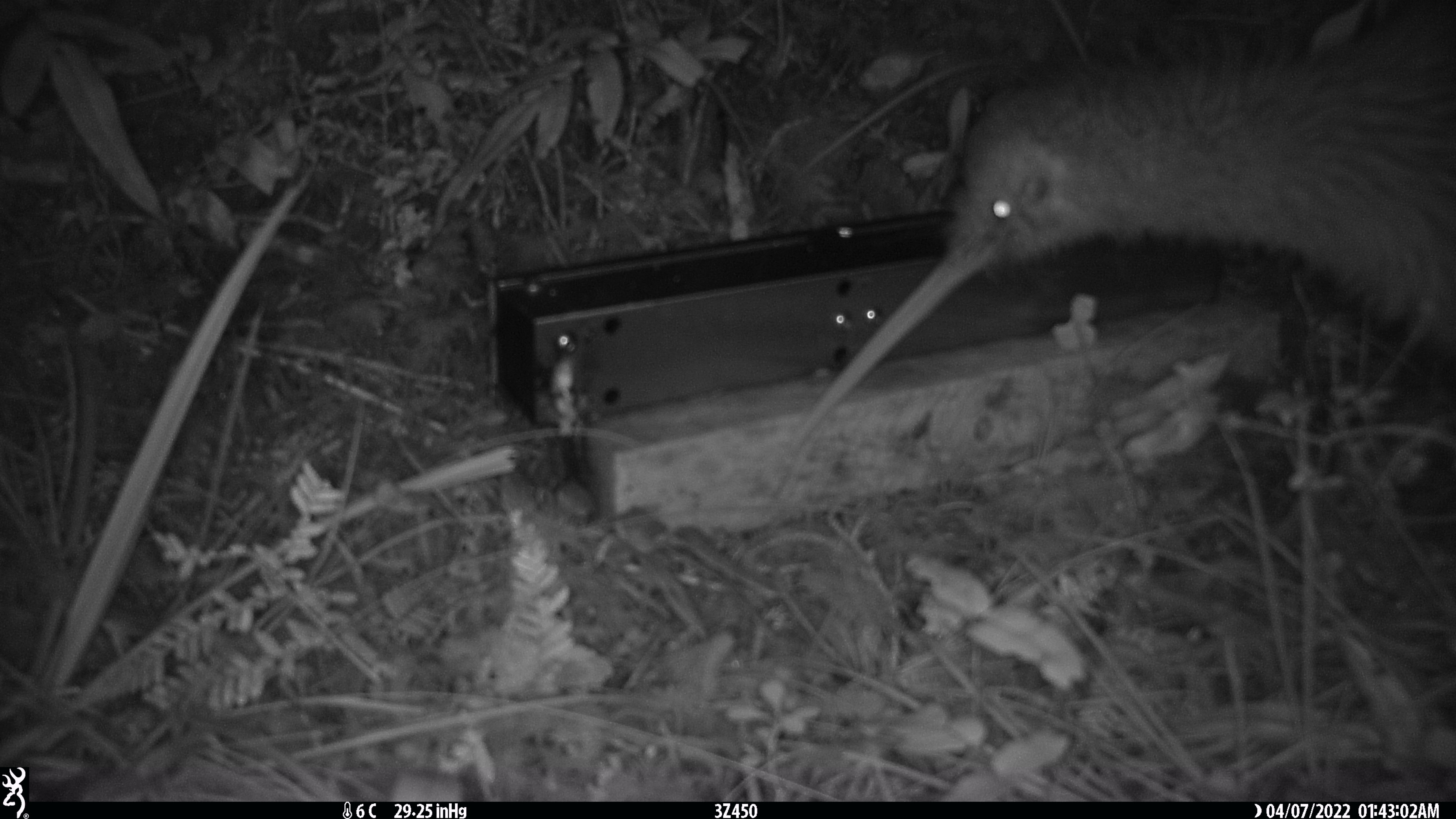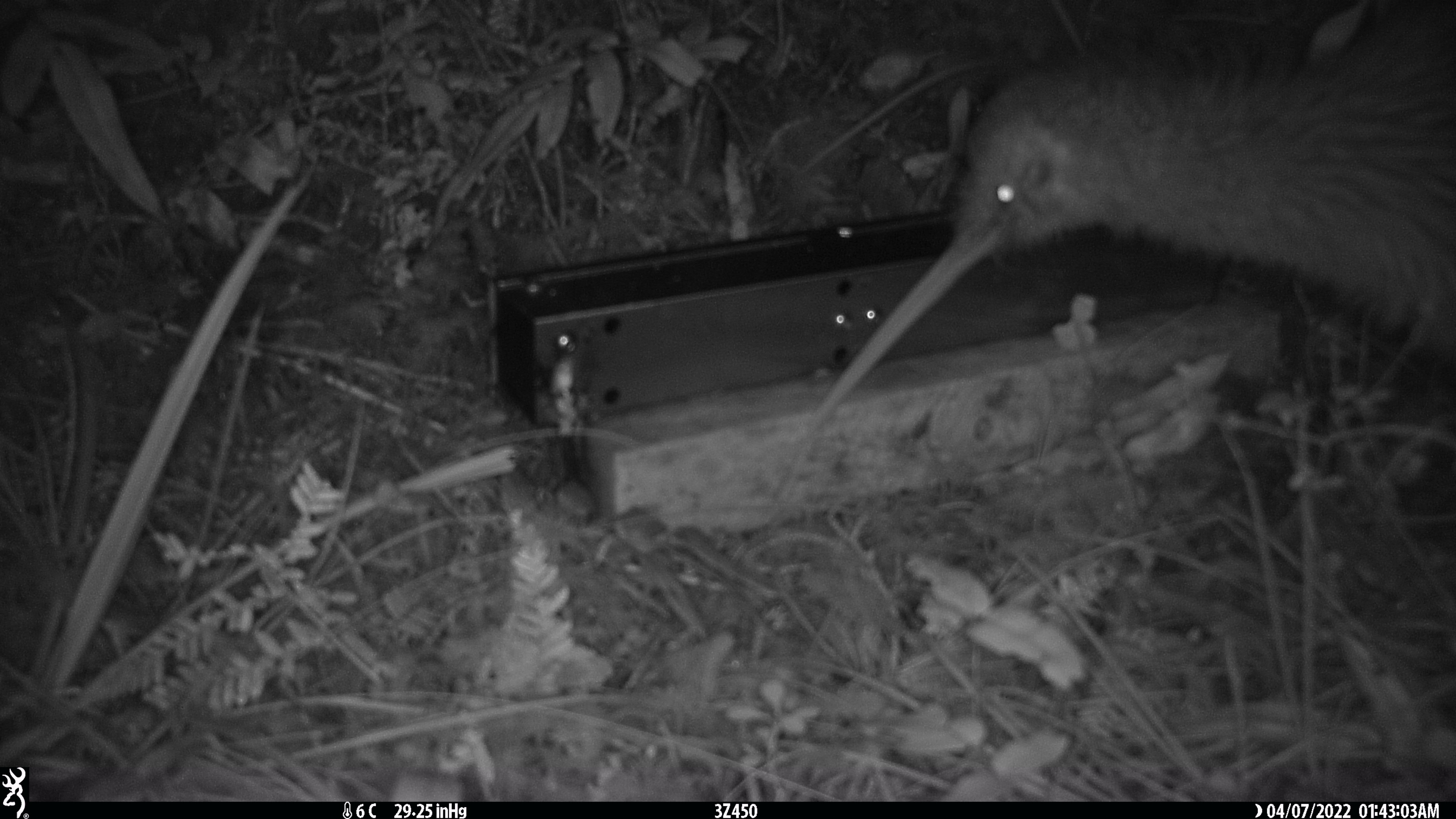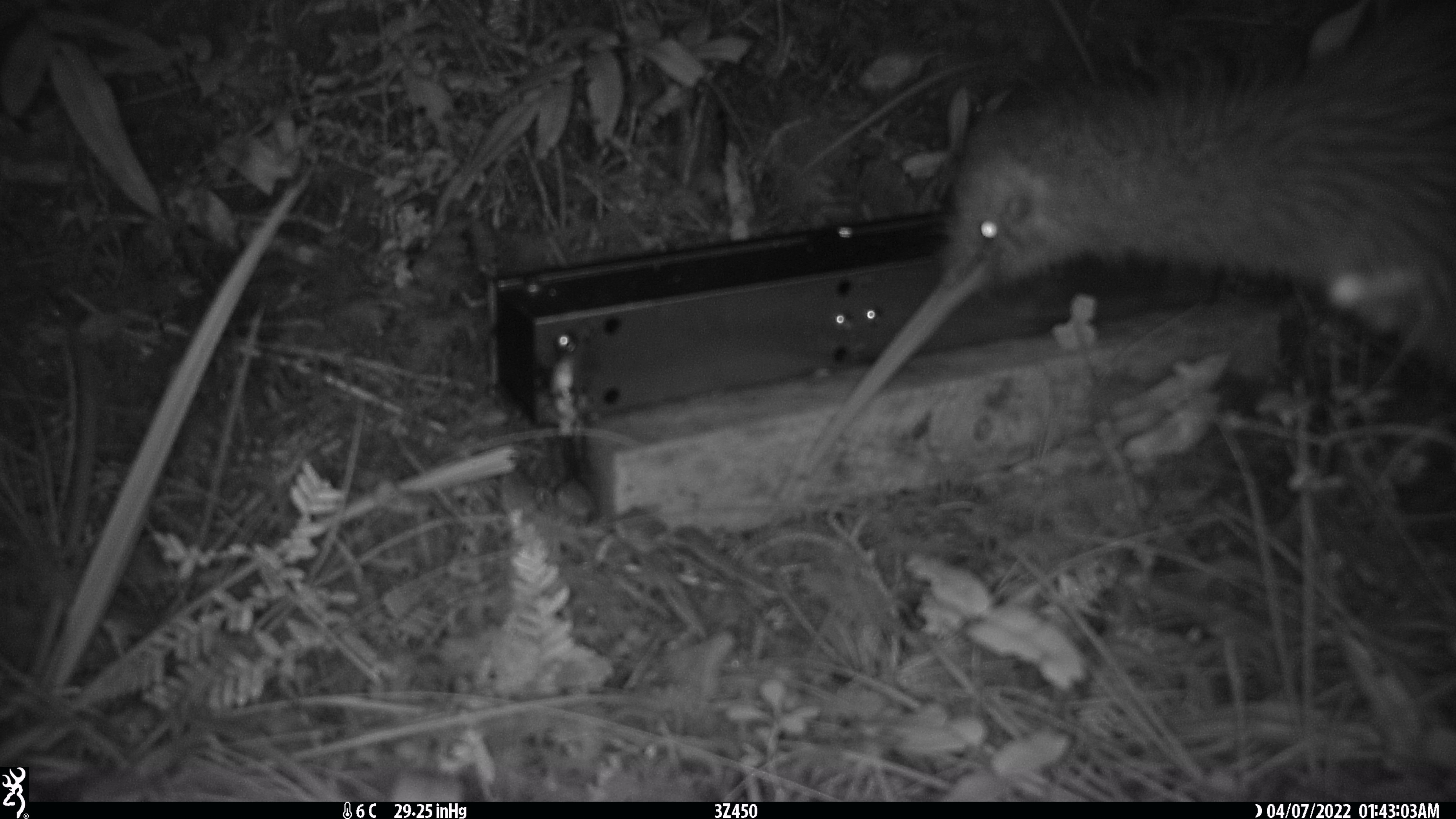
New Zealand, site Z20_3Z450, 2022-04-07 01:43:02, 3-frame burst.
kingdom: Animalia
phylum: Chordata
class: Aves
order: Apterygiformes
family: Apterygidae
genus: Apteryx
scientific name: Apteryx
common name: kiwi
Kiwi (Apteryx).